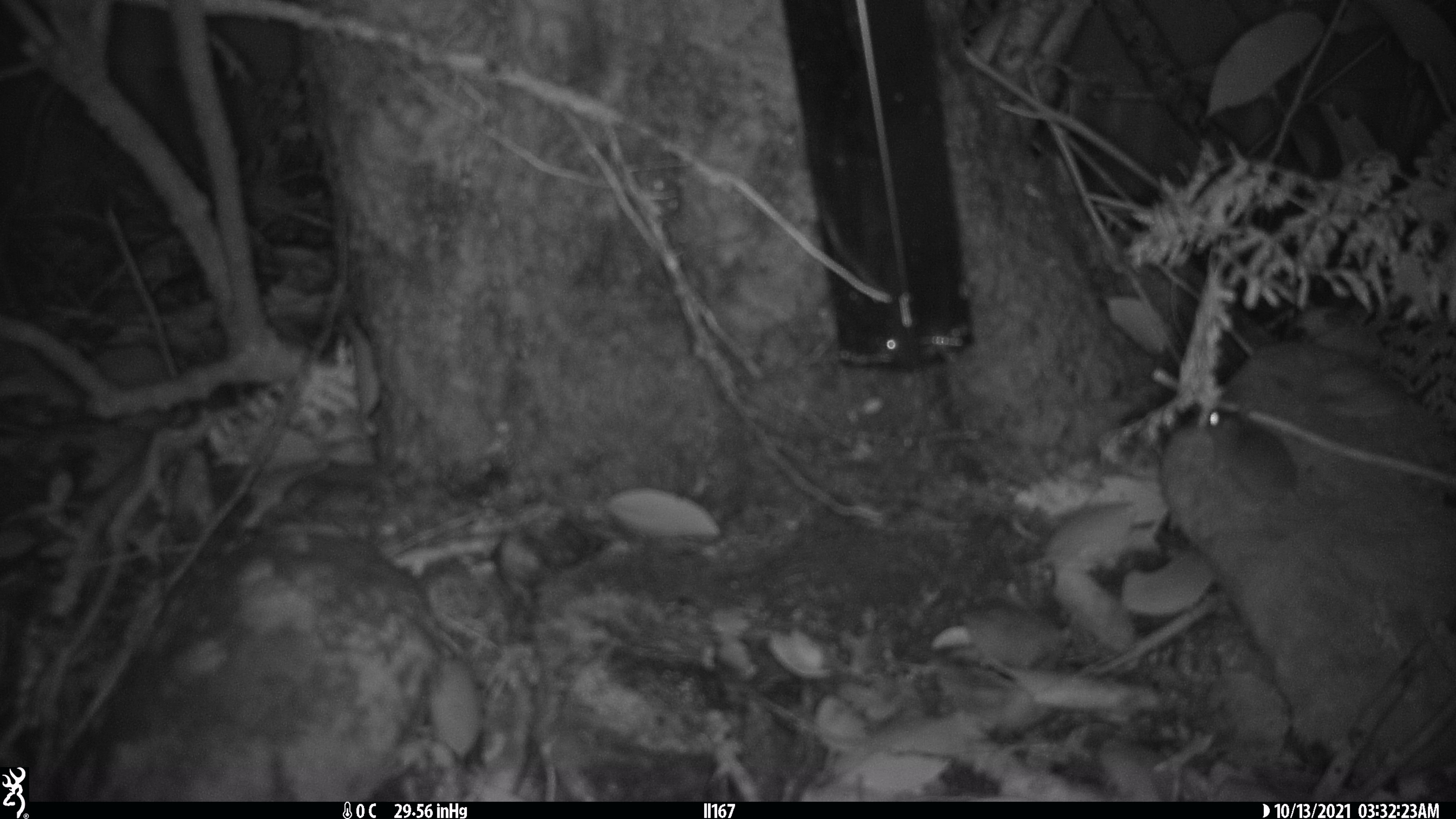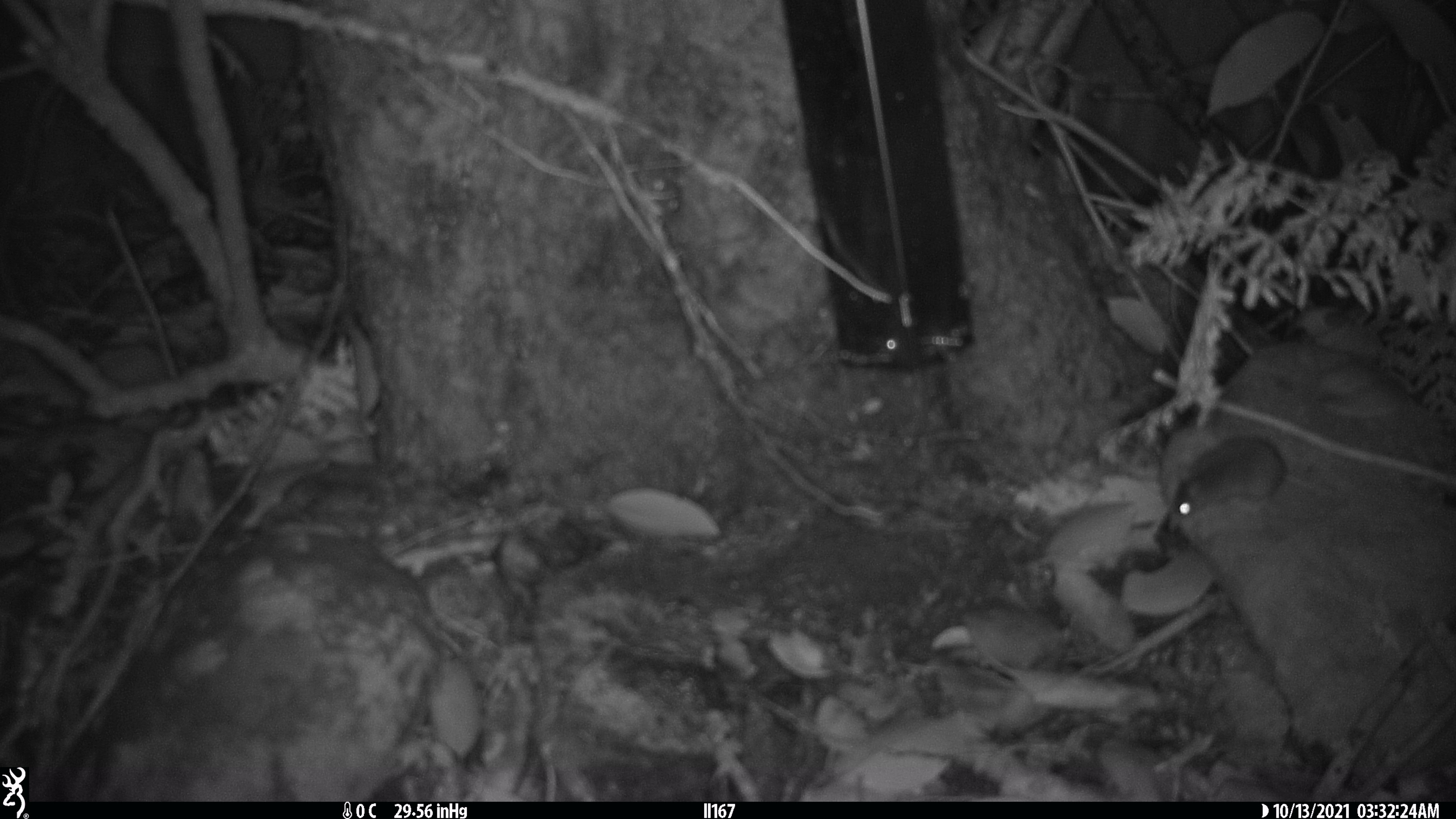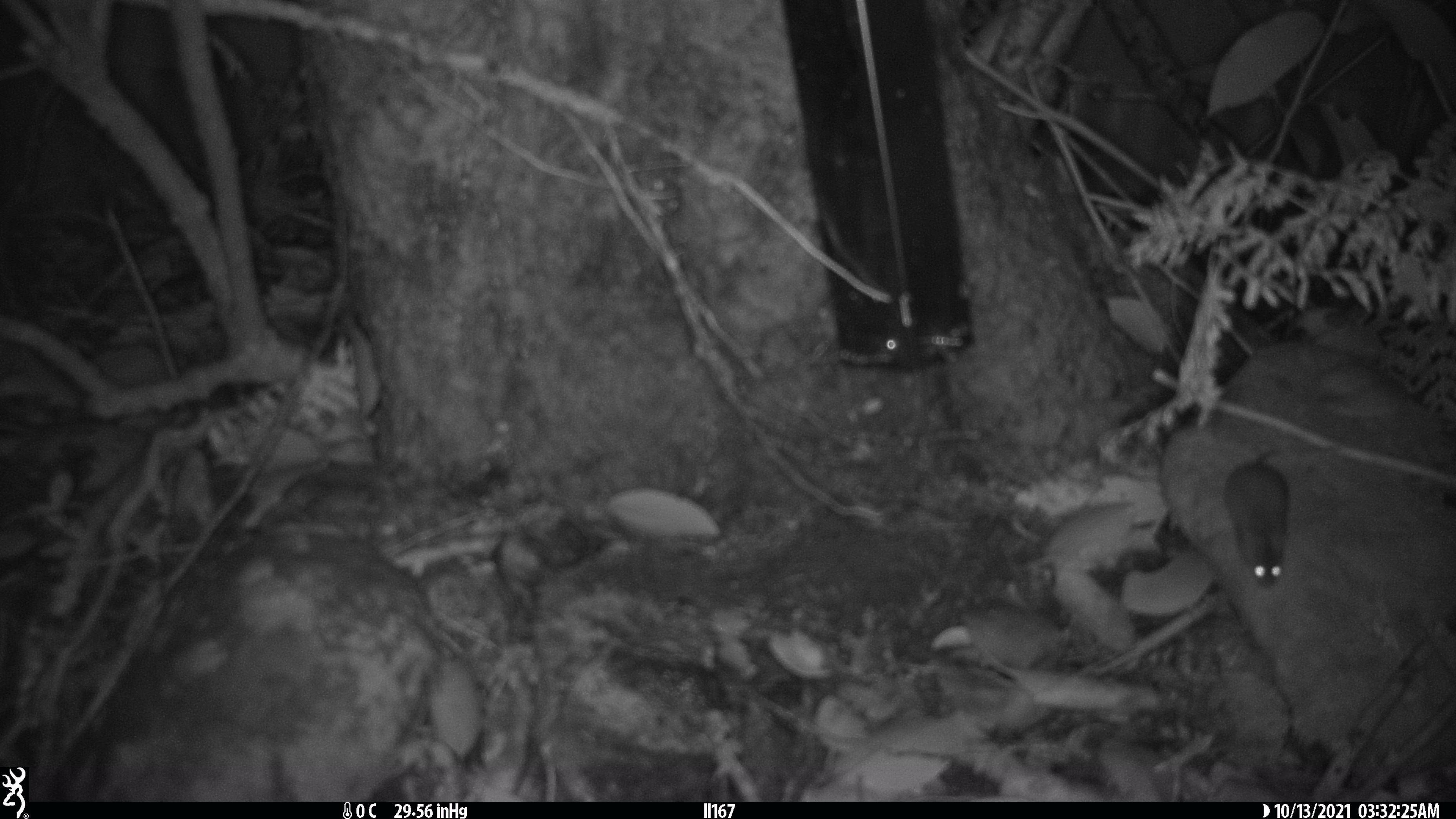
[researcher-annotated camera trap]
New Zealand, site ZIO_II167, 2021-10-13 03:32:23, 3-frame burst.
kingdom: Animalia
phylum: Chordata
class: Mammalia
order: Rodentia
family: Muridae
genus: Mus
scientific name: Mus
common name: mouse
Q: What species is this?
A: Mouse (Mus).